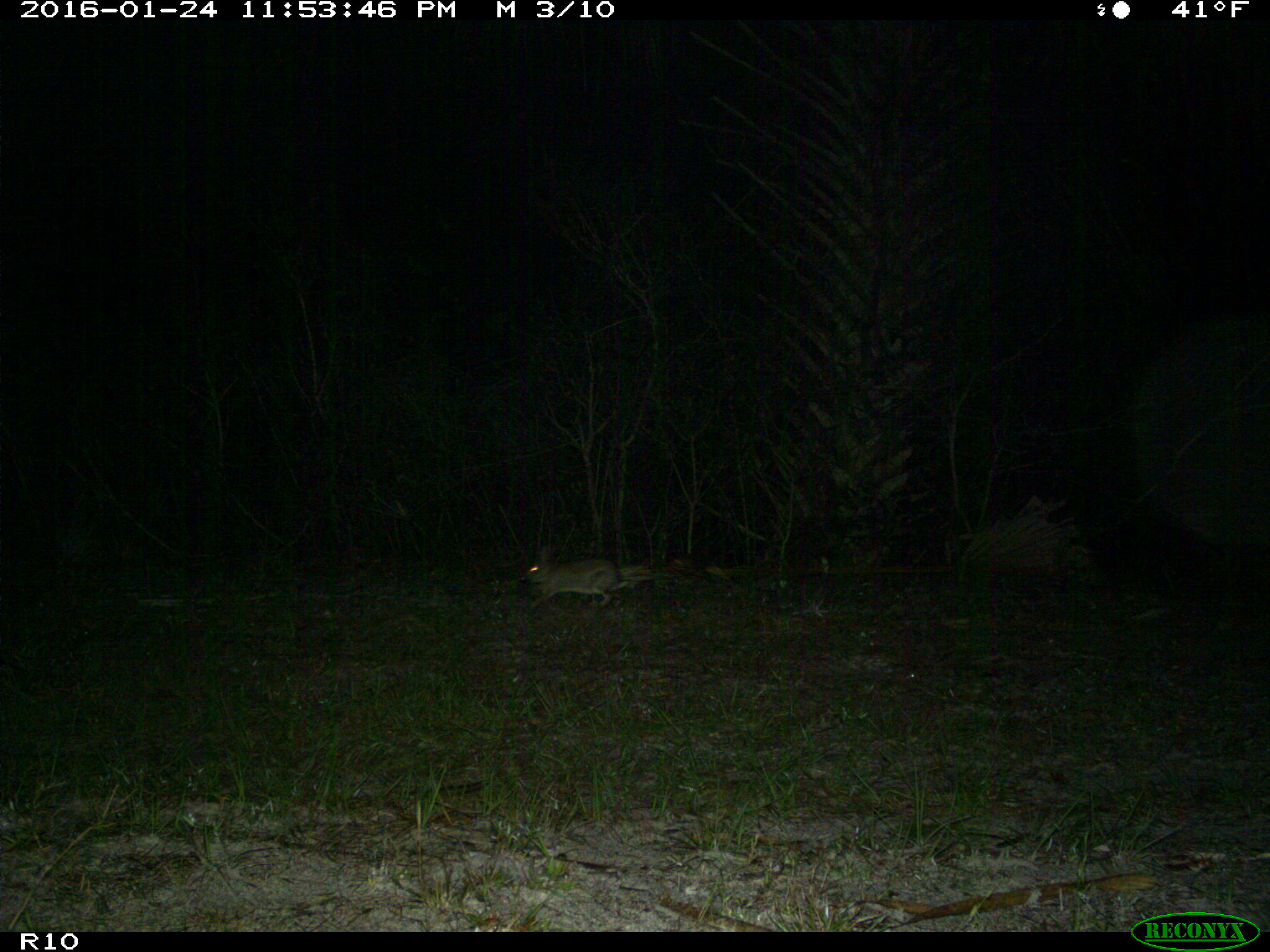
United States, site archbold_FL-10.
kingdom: Animalia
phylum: Chordata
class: Mammalia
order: Lagomorpha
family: Leporidae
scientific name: Leporidae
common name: rabbits and hares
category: unidentified rabbit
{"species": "unidentified rabbit (rabbits and hares) (Leporidae)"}